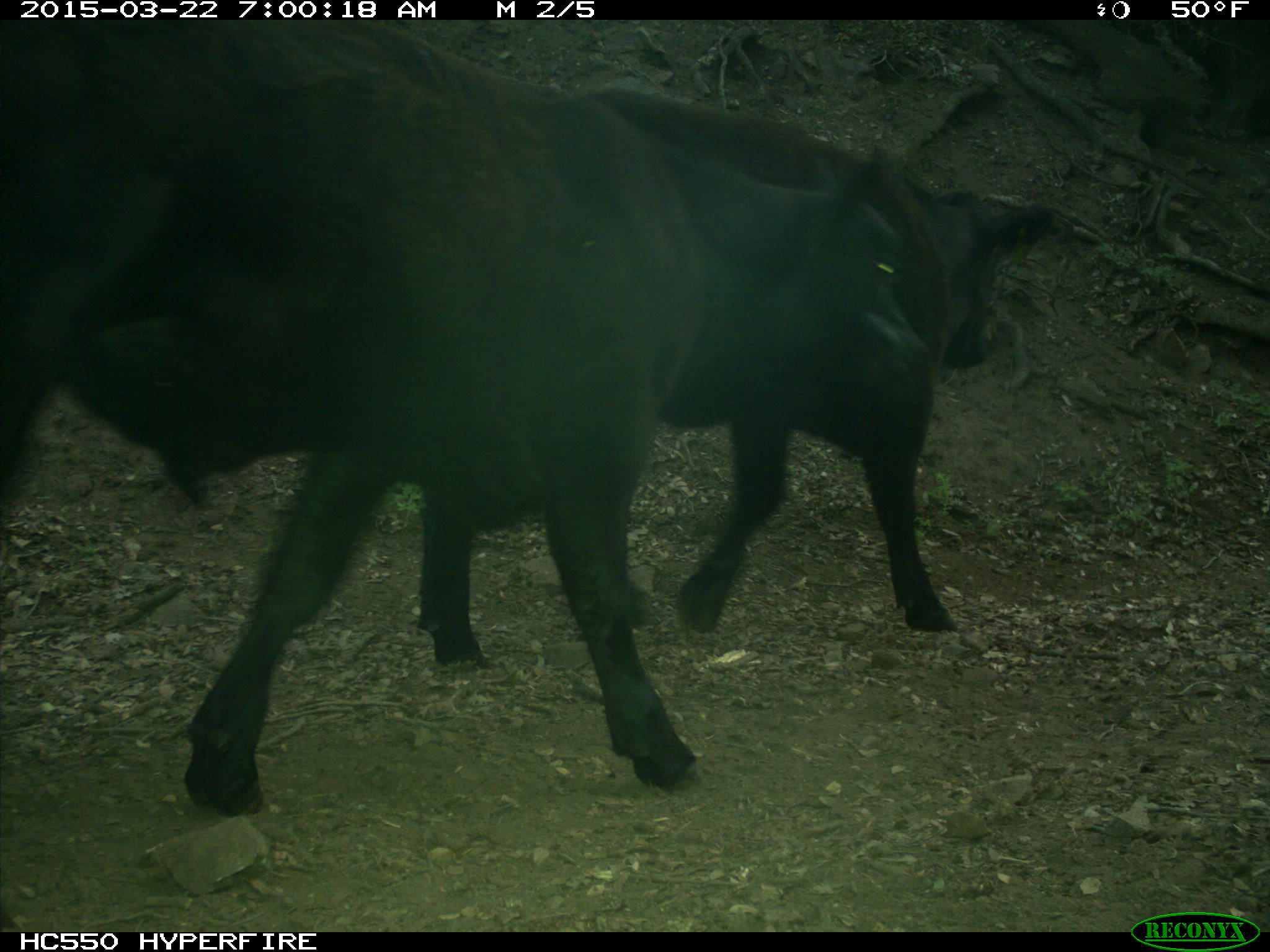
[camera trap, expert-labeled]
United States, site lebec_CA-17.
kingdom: Animalia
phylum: Chordata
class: Mammalia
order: Artiodactyla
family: Bovidae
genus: Bos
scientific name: Bos taurus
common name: domestic cow